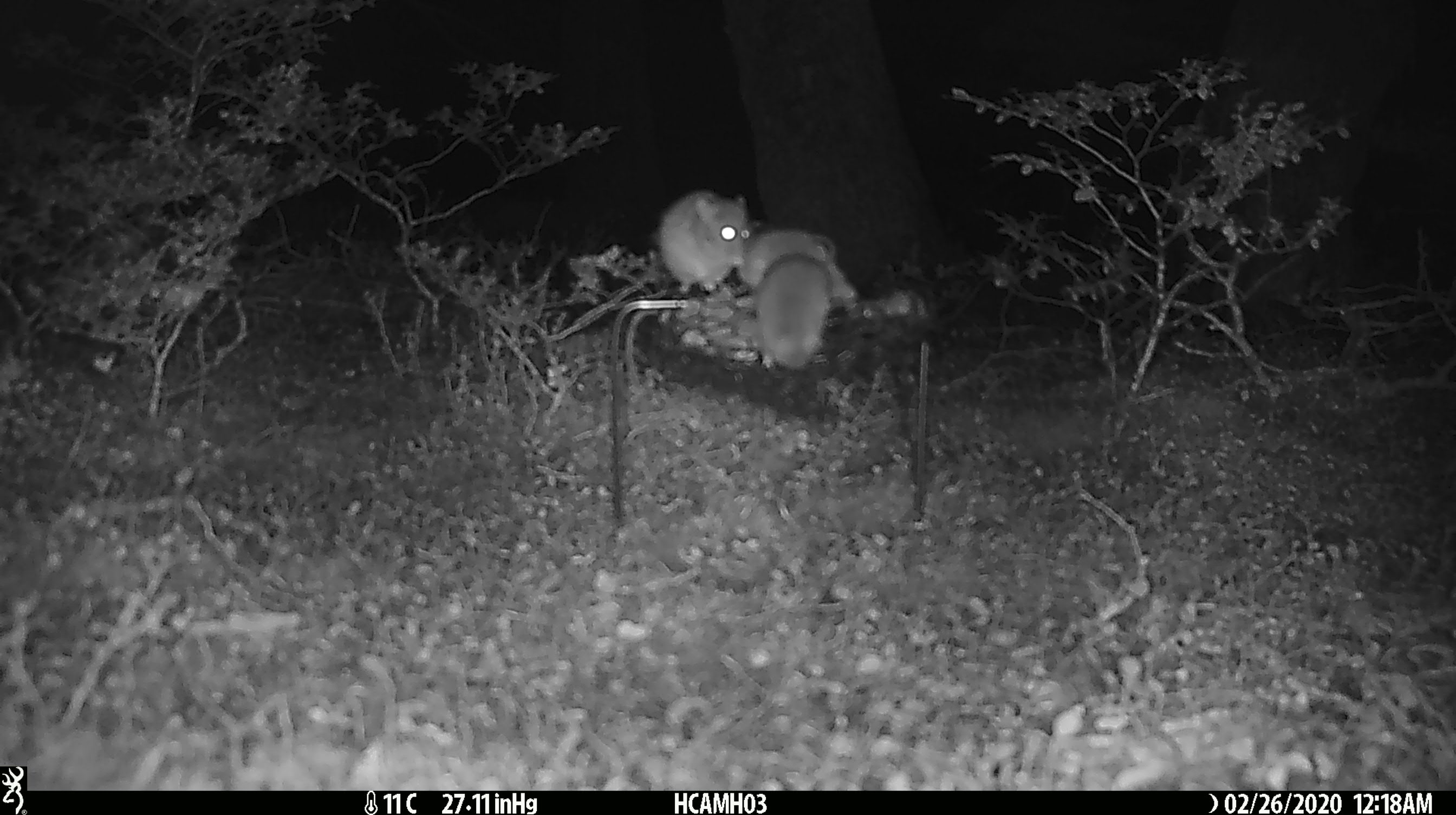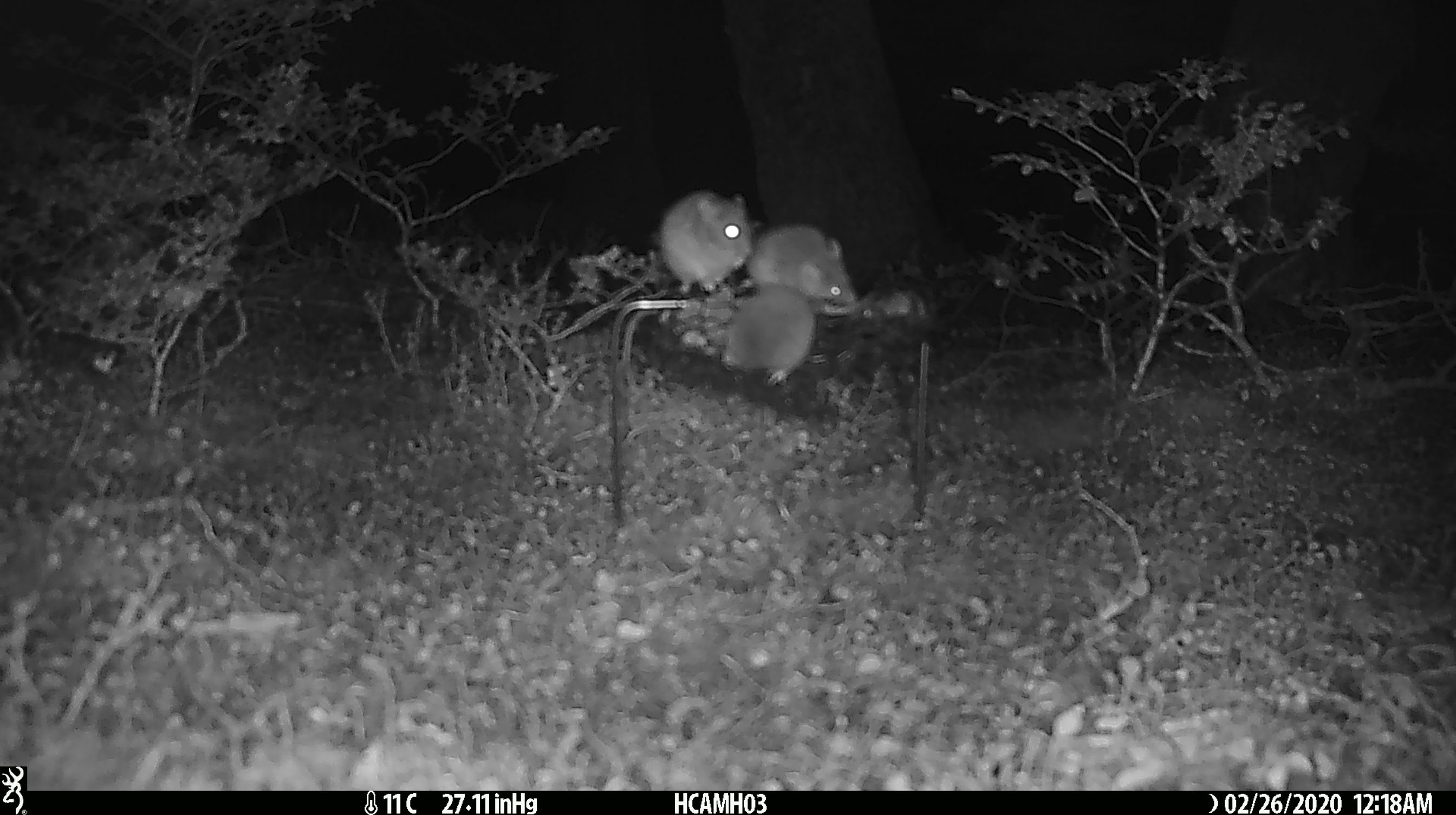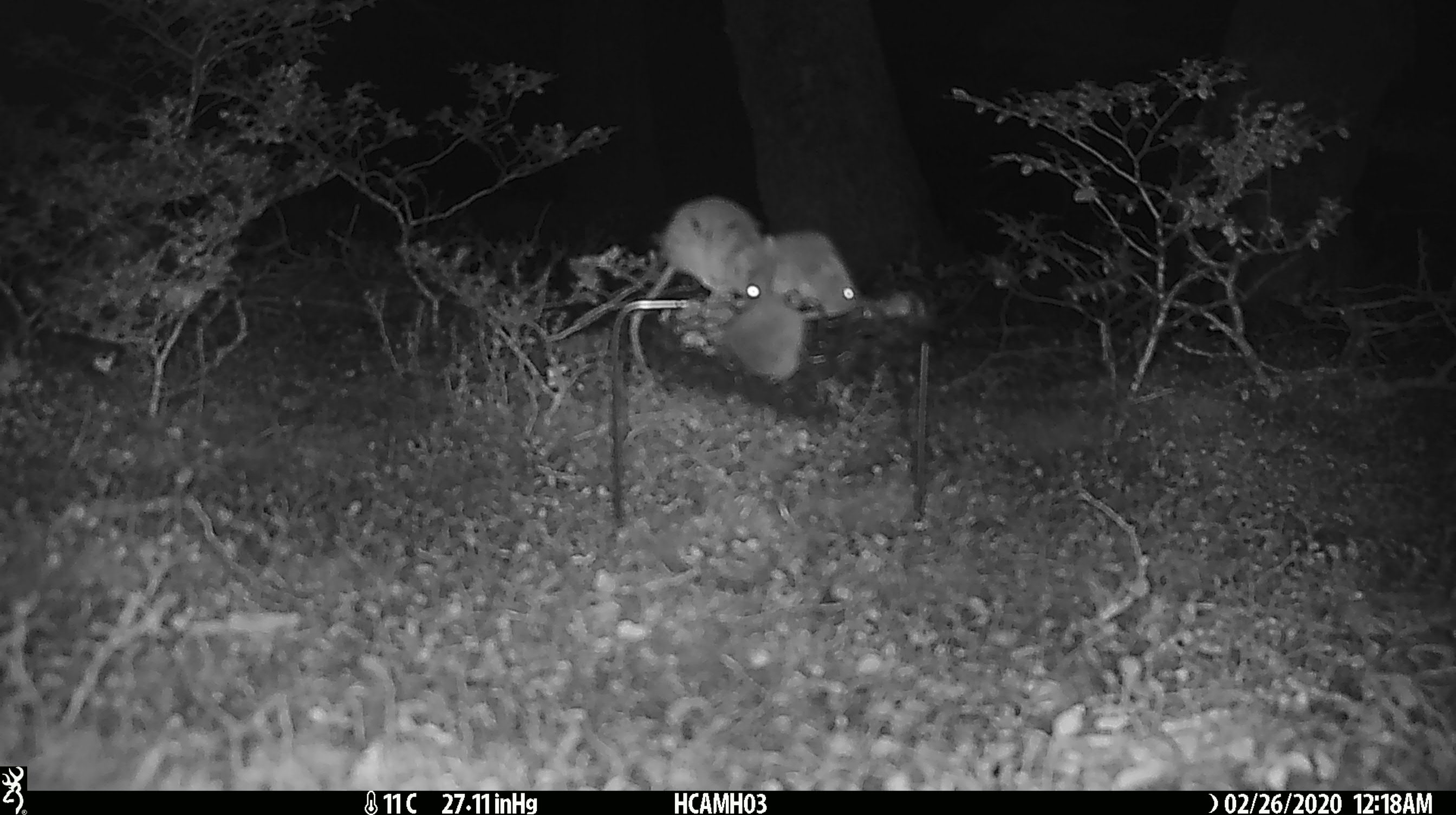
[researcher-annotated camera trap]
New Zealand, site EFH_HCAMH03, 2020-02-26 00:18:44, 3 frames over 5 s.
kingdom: Animalia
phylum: Chordata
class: Mammalia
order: Rodentia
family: Muridae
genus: Mus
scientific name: Mus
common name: mouse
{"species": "mouse (Mus)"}